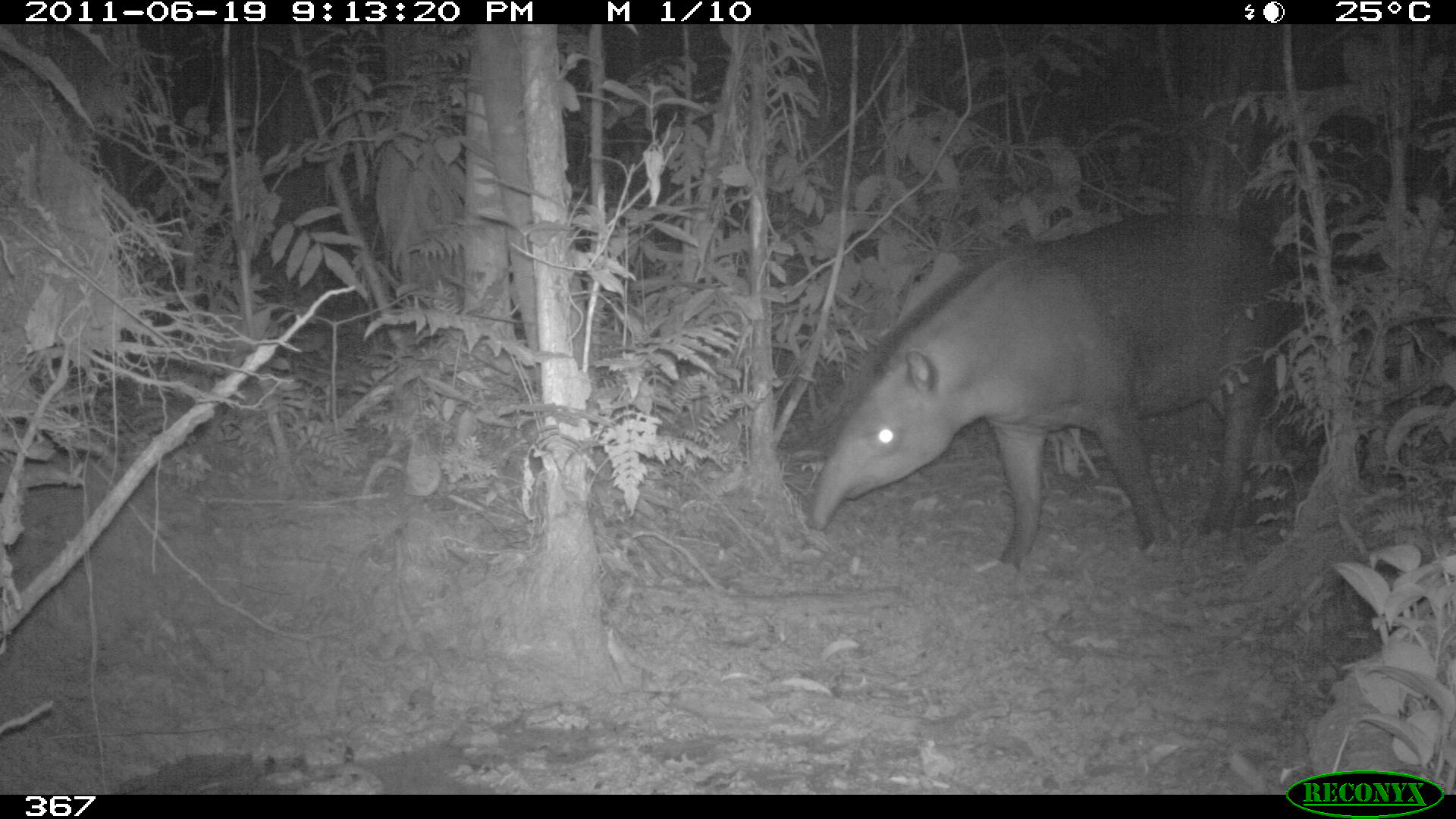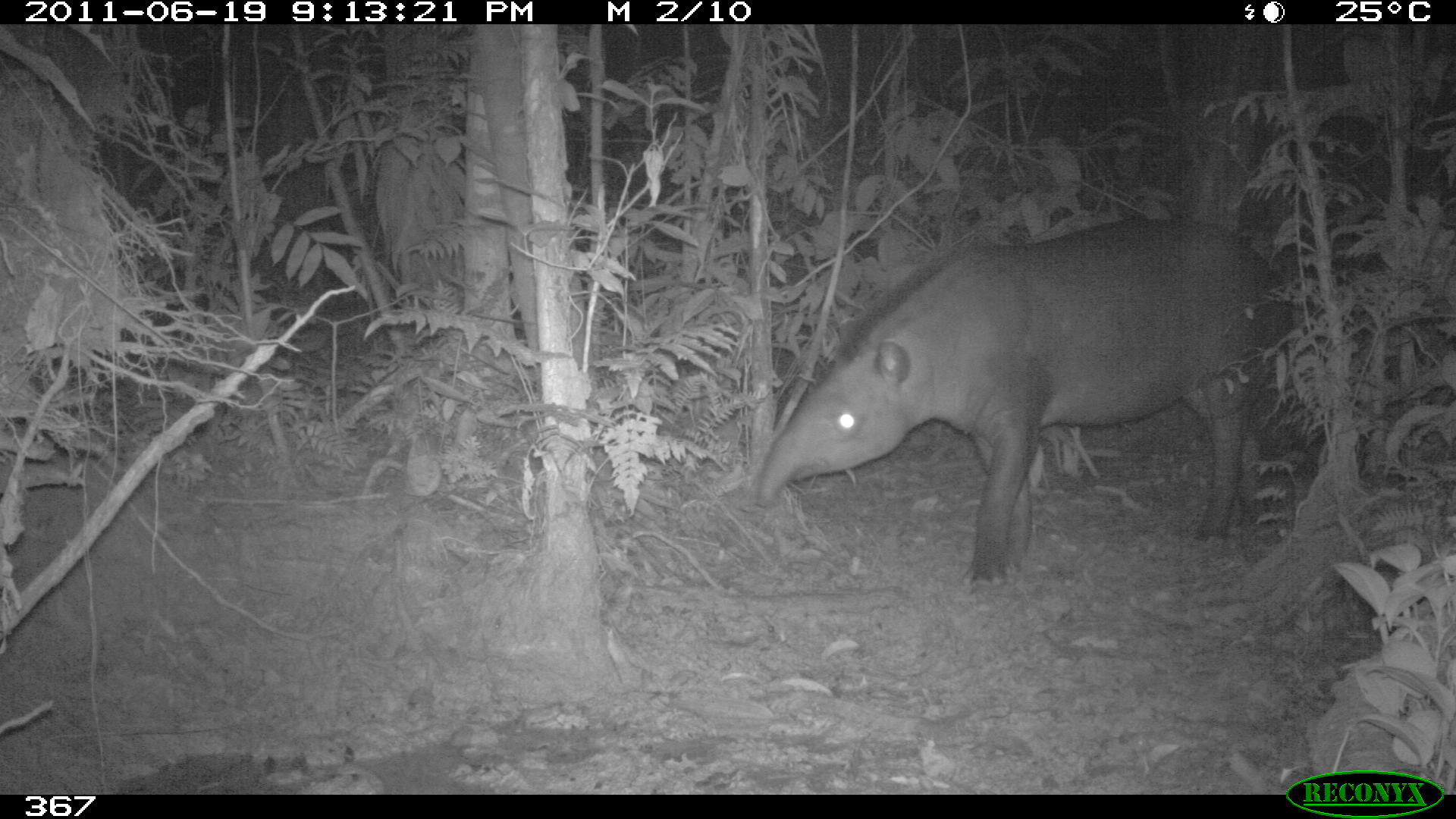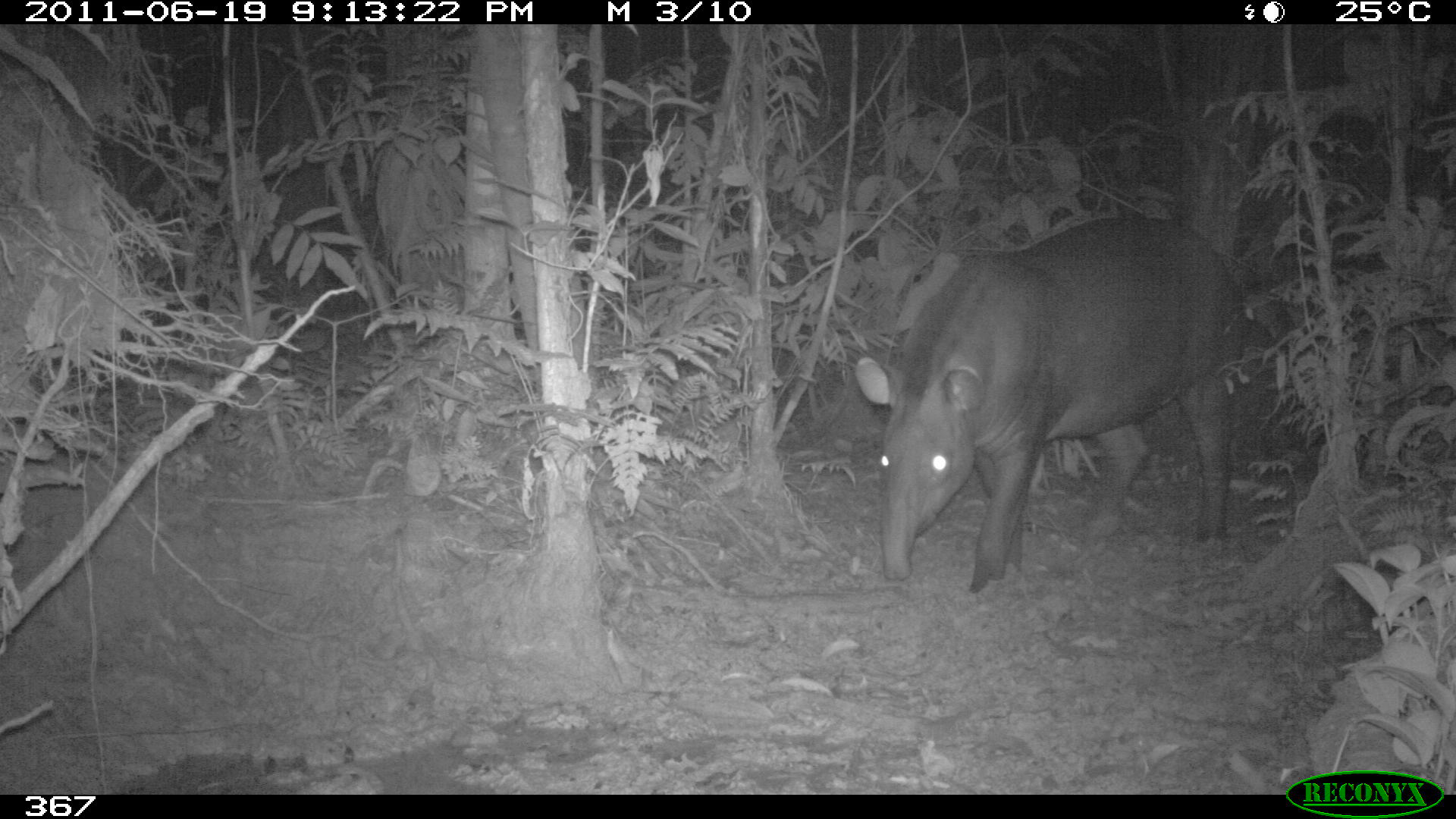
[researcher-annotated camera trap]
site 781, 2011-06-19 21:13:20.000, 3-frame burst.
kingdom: Animalia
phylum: Chordata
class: Mammalia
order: Perissodactyla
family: Tapiridae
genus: Tapirus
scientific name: Tapirus terrestris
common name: south american tapir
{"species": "Tapirus terrestris (south american tapir)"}